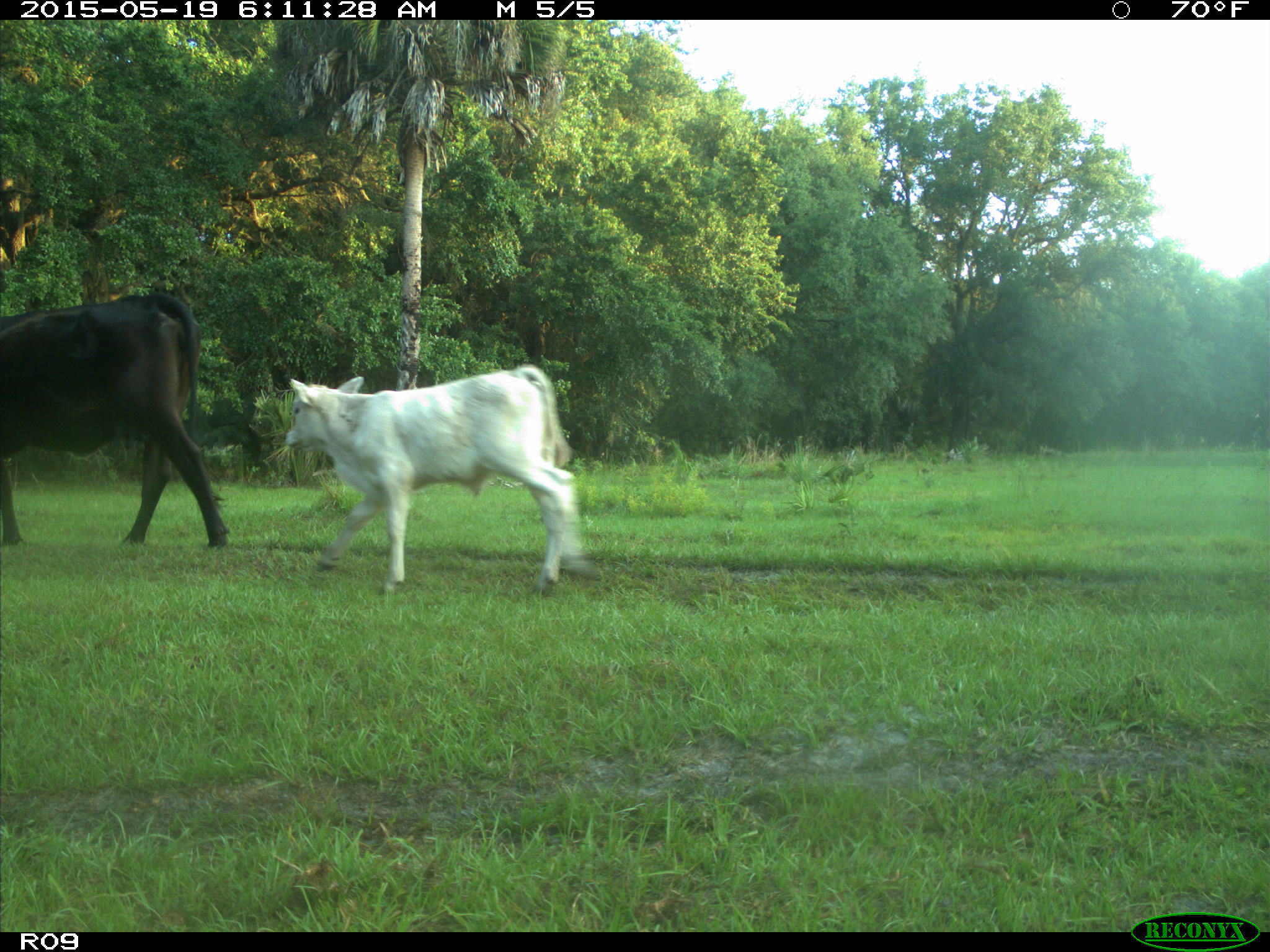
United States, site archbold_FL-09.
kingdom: Animalia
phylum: Chordata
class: Mammalia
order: Artiodactyla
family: Bovidae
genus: Bos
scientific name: Bos taurus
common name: domestic cow